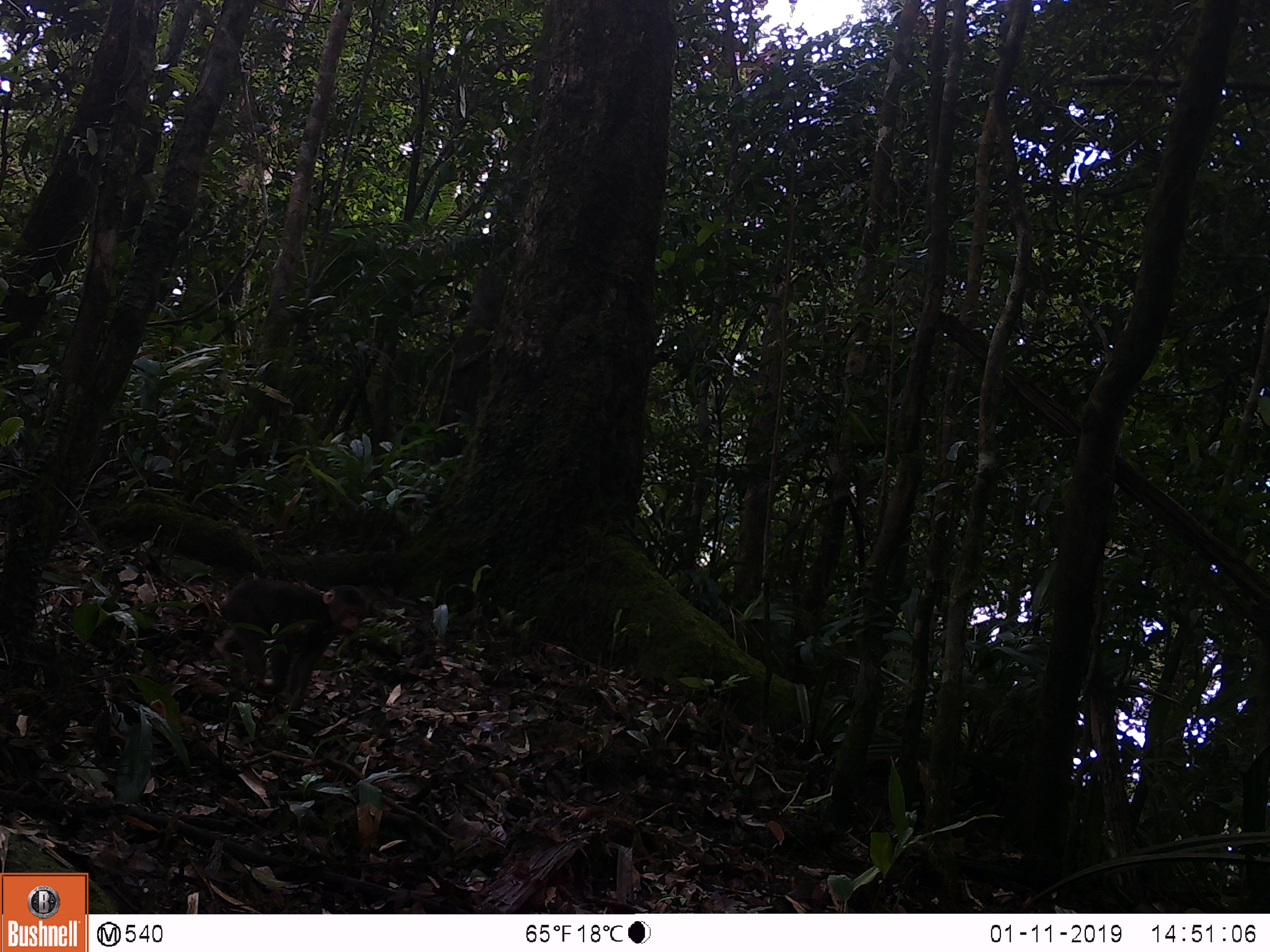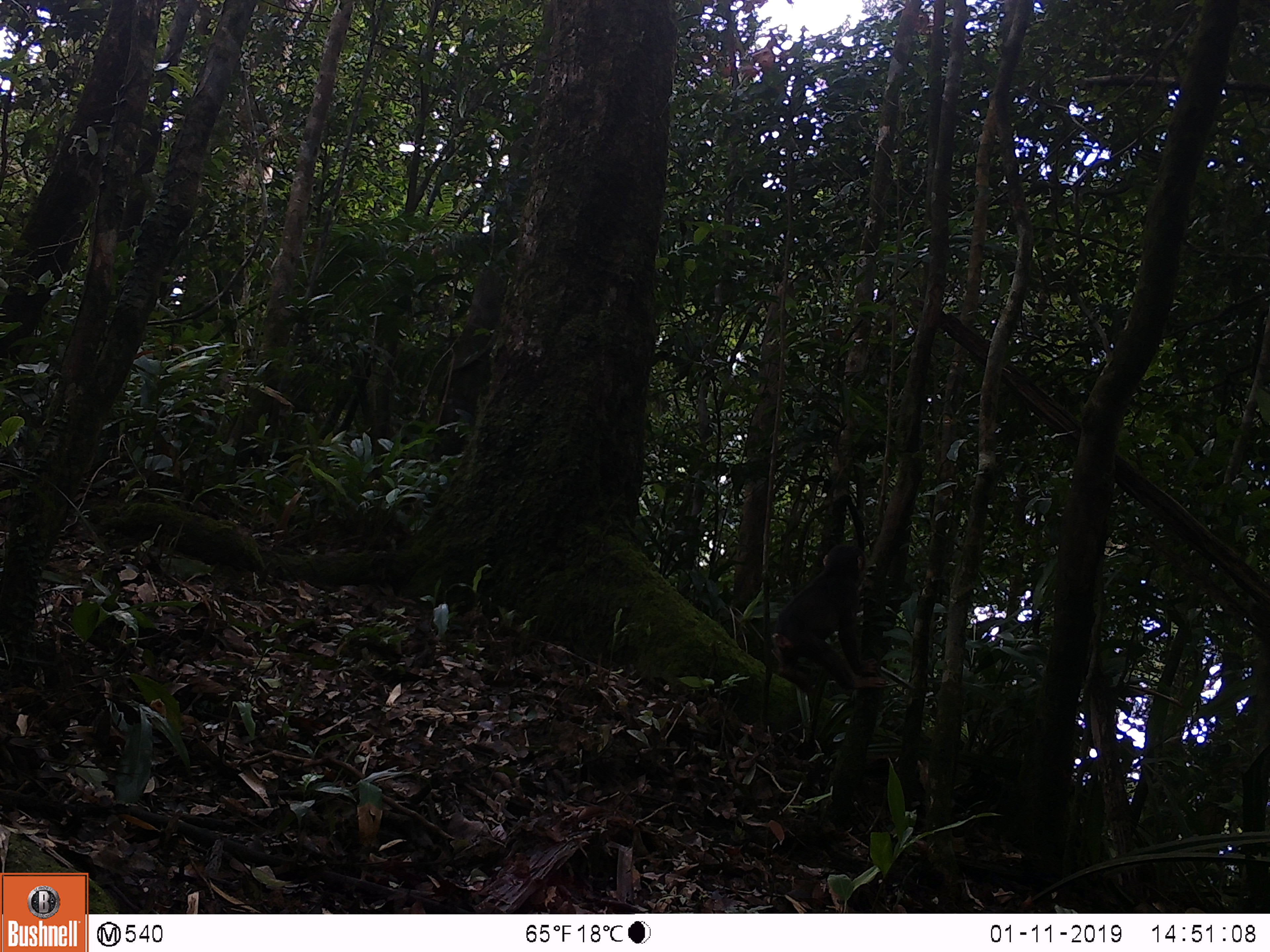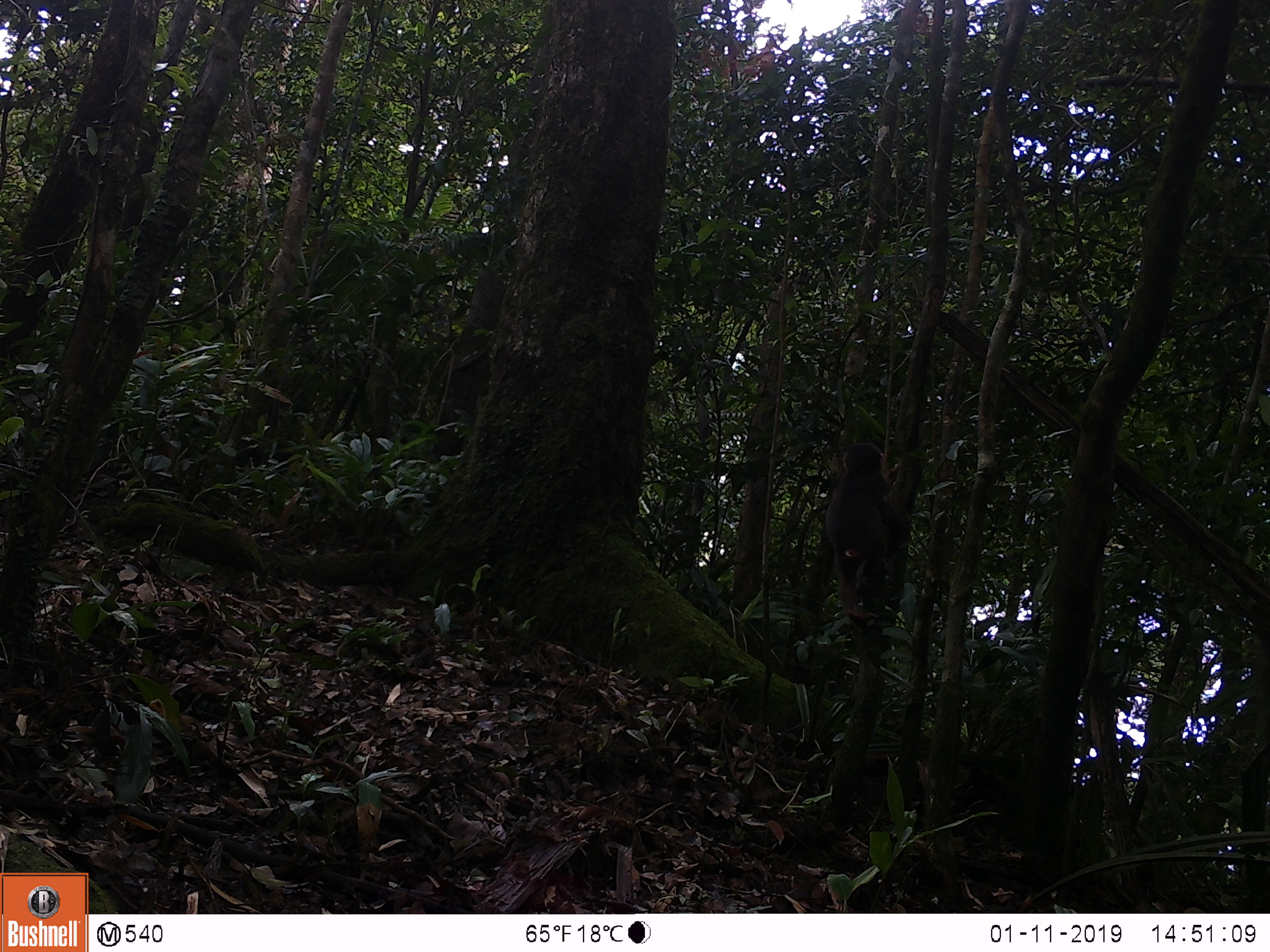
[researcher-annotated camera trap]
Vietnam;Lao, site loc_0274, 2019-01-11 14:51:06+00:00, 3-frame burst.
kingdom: Animalia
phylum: Chordata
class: Mammalia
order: Primates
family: Cercopithecidae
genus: Macaca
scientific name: Macaca arctoides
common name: stump-tailed macaque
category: stump tailed macaque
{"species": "stump tailed macaque (stump-tailed macaque) (Macaca arctoides)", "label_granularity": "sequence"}